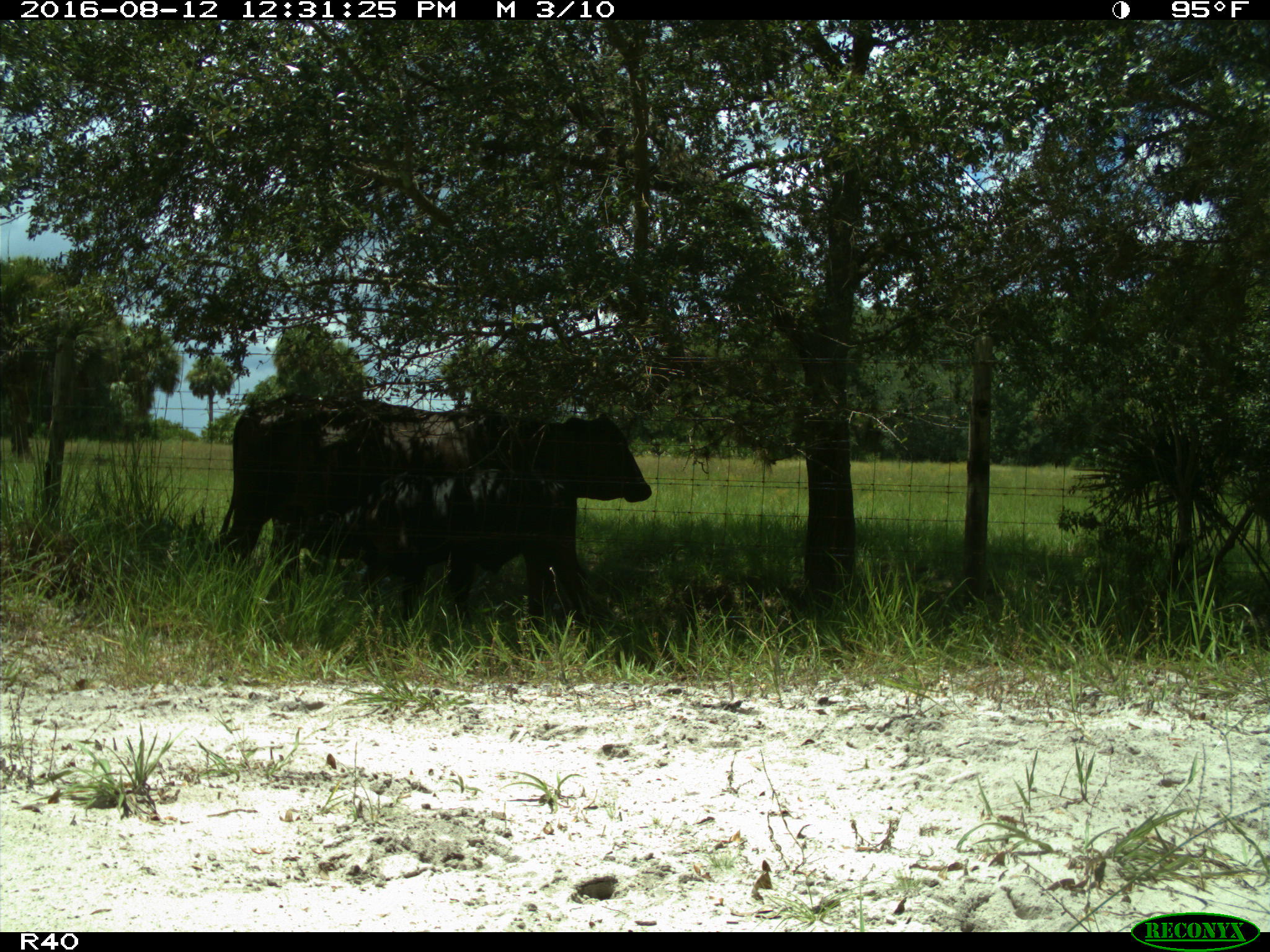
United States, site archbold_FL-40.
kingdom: Animalia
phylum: Chordata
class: Mammalia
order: Artiodactyla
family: Bovidae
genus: Bos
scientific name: Bos taurus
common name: domestic cow